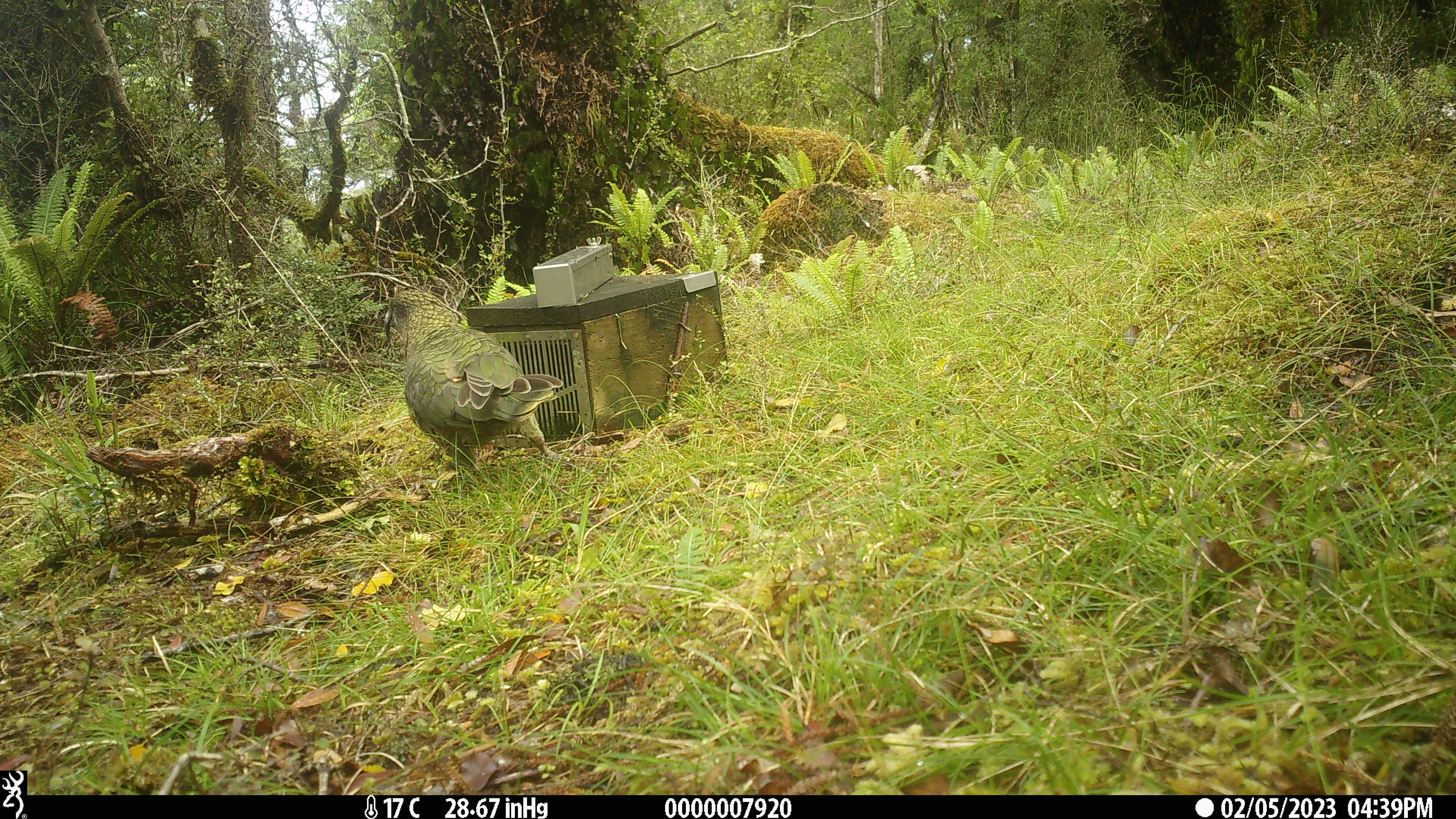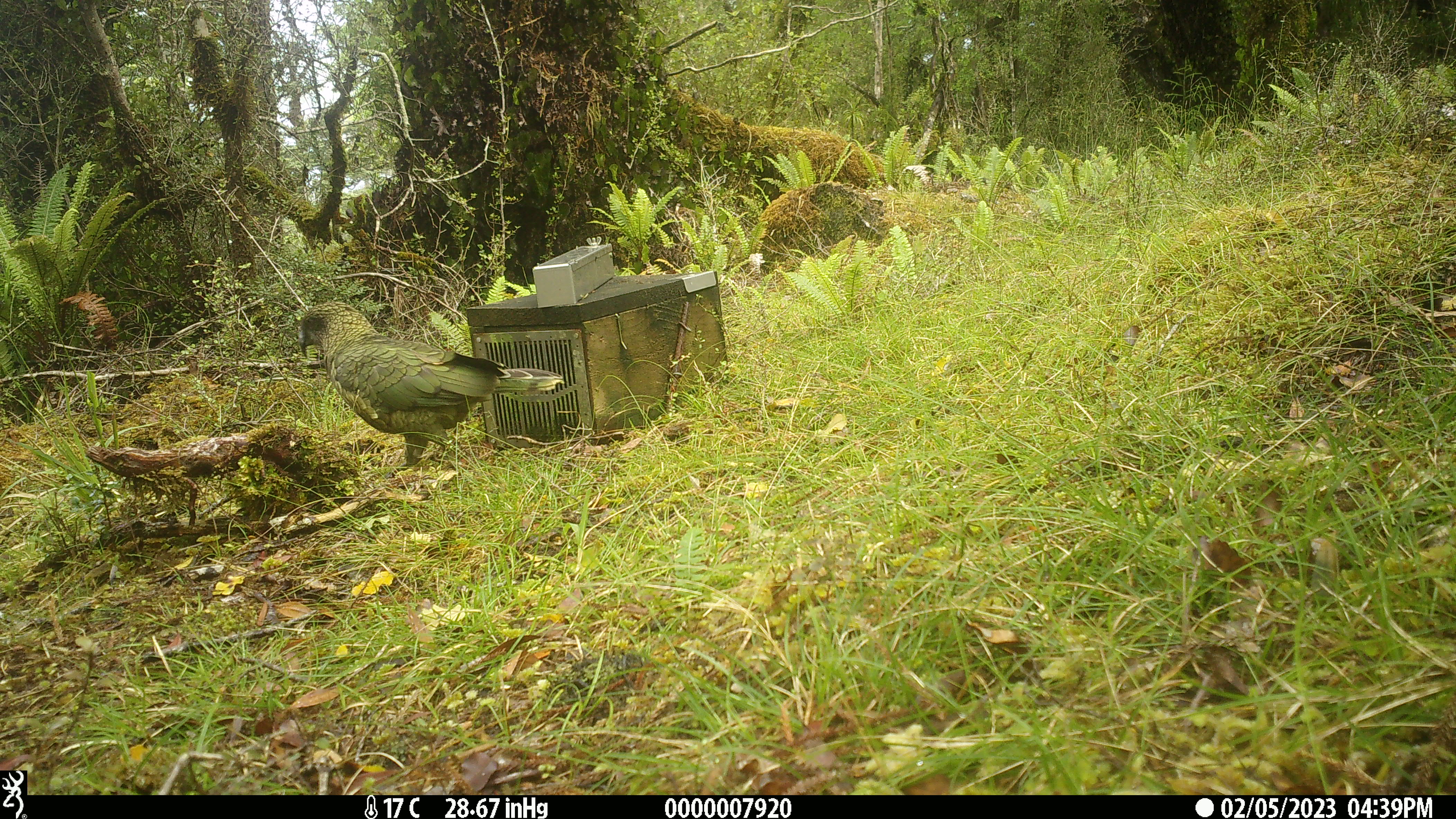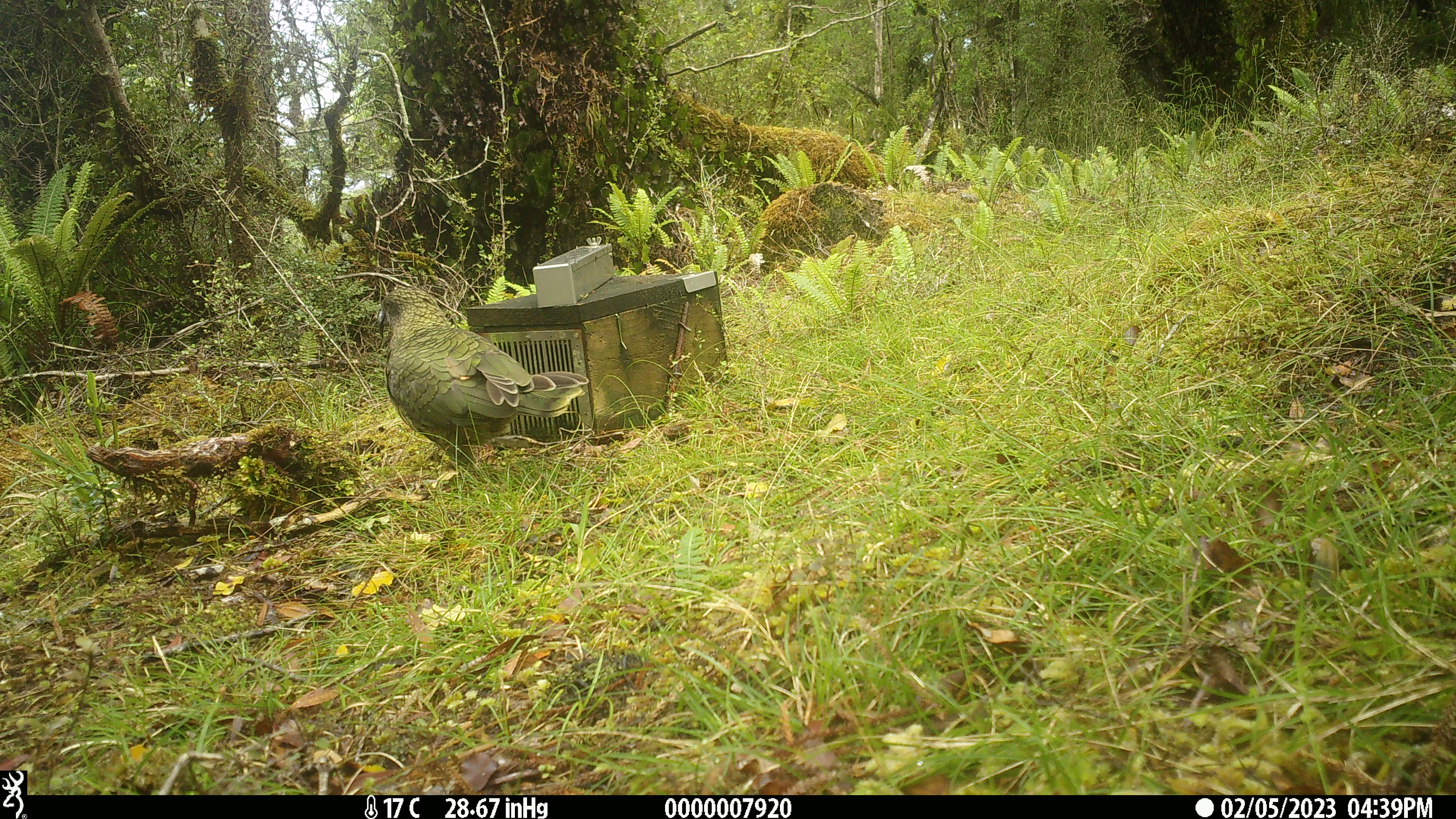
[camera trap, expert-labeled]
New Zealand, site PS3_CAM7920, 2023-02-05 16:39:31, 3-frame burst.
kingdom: Animalia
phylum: Chordata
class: Aves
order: Psittaciformes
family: Strigopidae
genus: Nestor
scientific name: Nestor notabilis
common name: kea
Kea (Nestor notabilis).